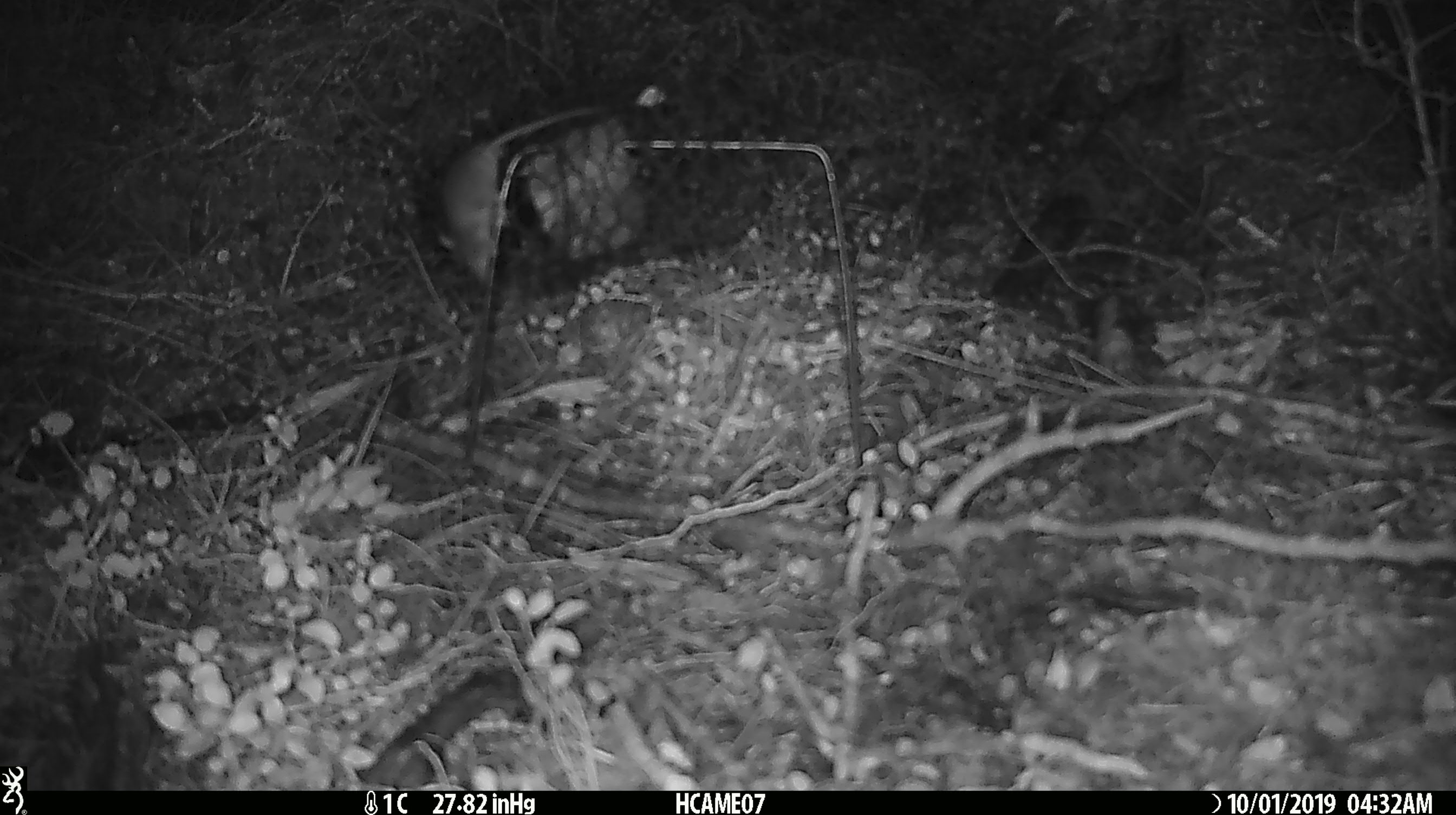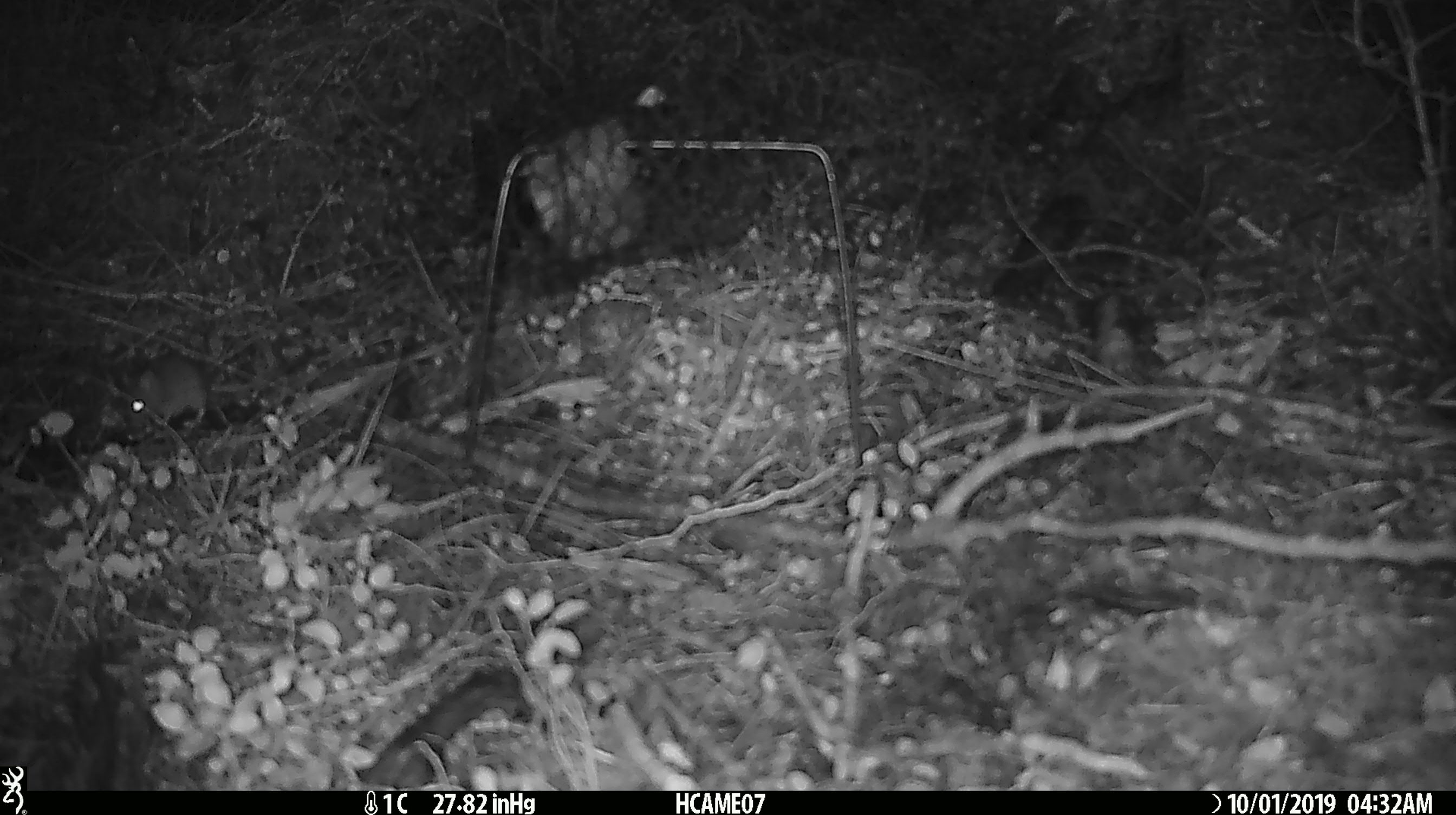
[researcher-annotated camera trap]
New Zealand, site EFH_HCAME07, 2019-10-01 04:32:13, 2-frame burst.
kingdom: Animalia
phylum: Chordata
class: Mammalia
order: Rodentia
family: Muridae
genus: Mus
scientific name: Mus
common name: mouse